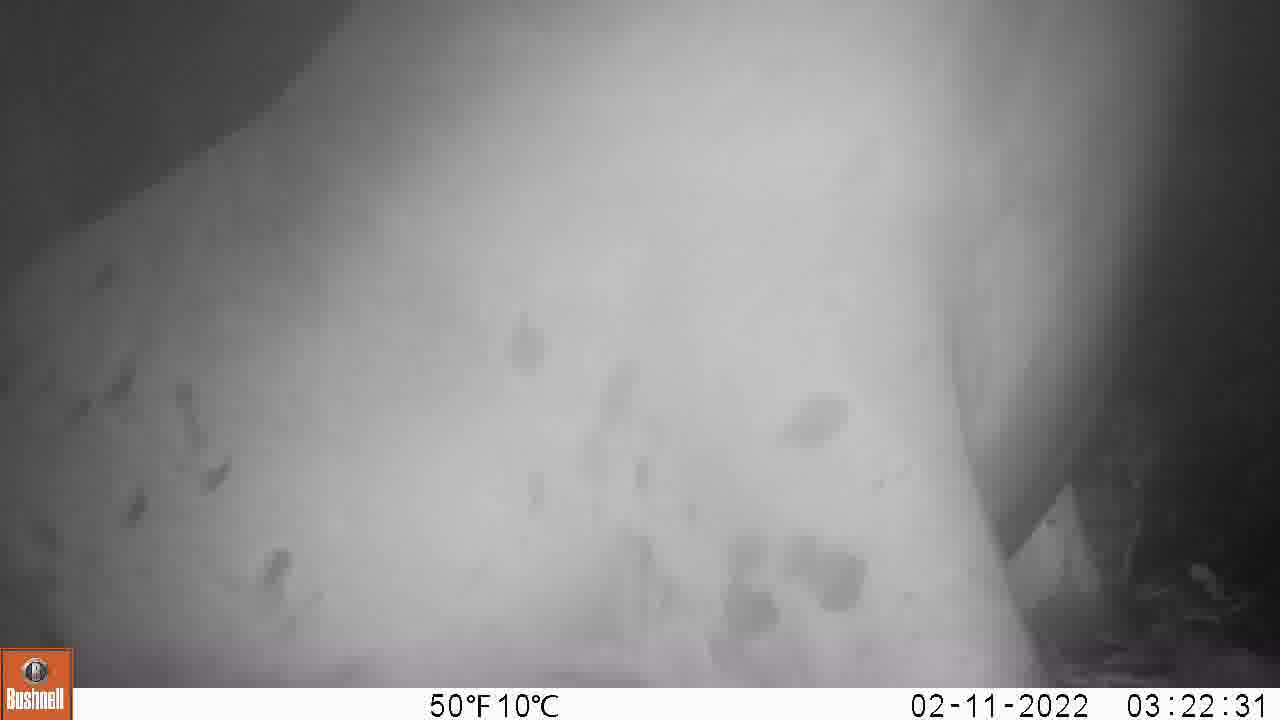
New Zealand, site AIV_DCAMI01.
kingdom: Animalia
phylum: Chordata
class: Mammalia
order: Carnivora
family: Otariidae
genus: Phocarctos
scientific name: Phocarctos hookeri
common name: new zealand sea lion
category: sealion